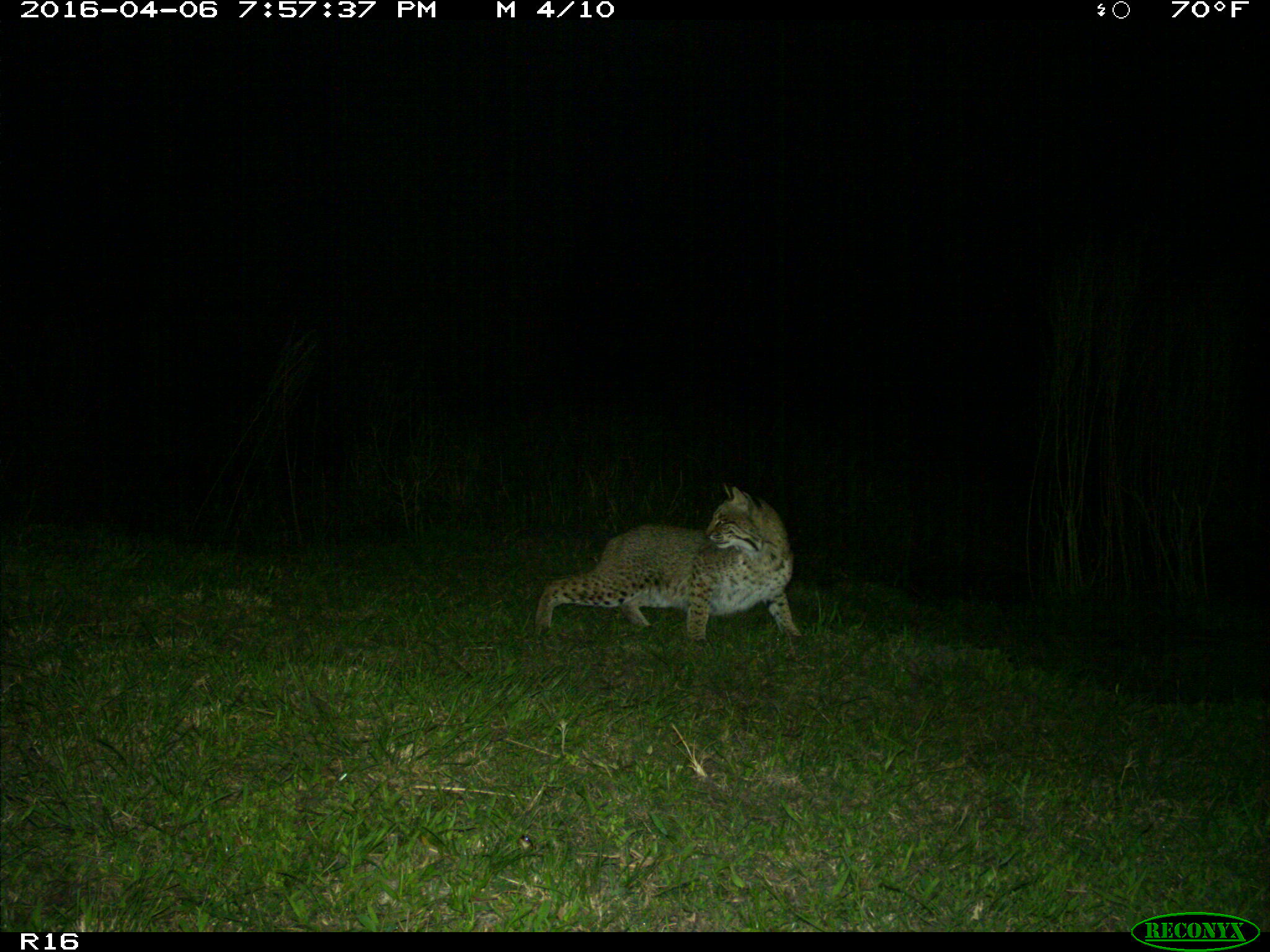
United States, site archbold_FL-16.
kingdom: Animalia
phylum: Chordata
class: Mammalia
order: Carnivora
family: Felidae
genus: Lynx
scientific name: Lynx rufus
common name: bobcat